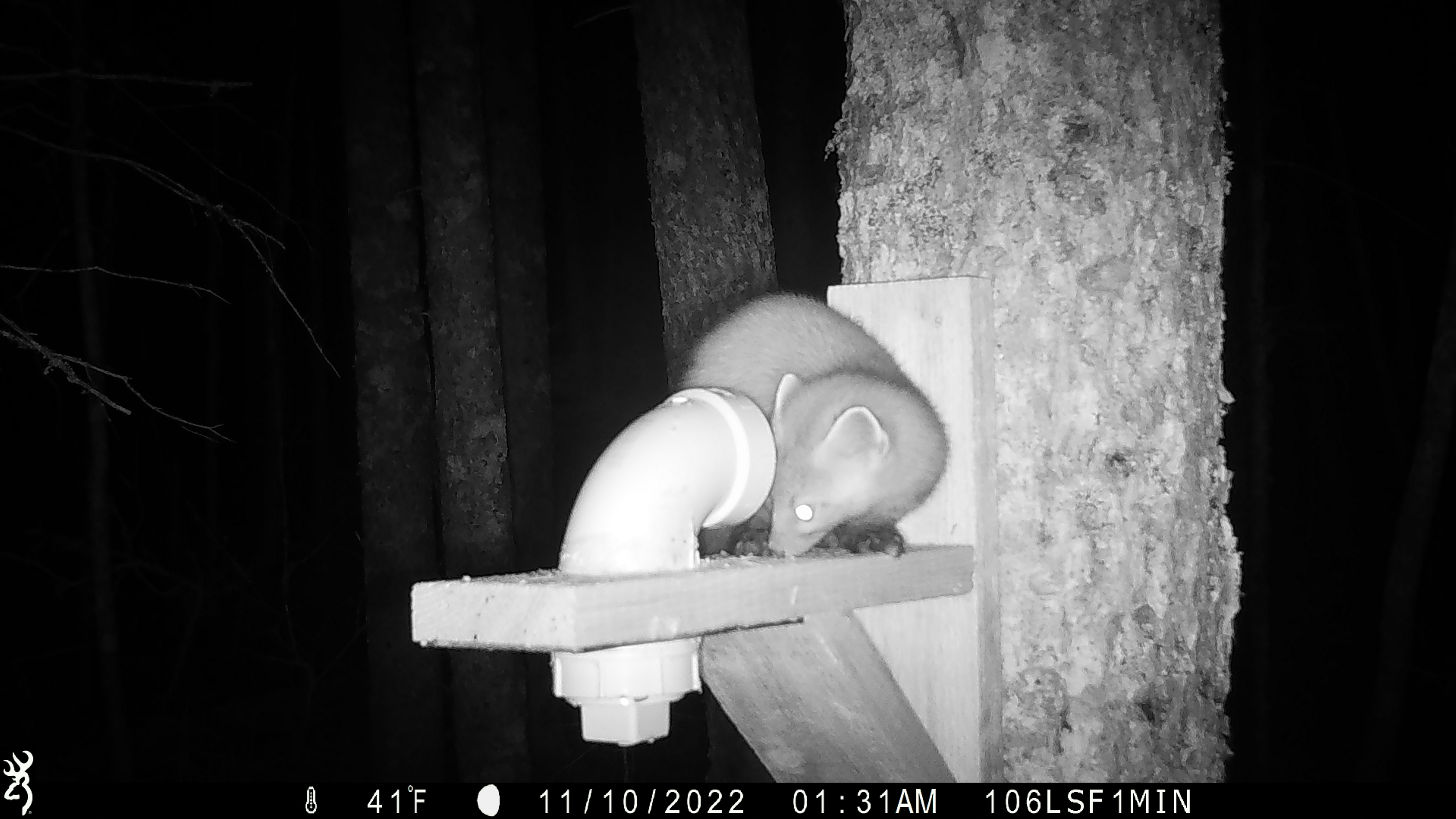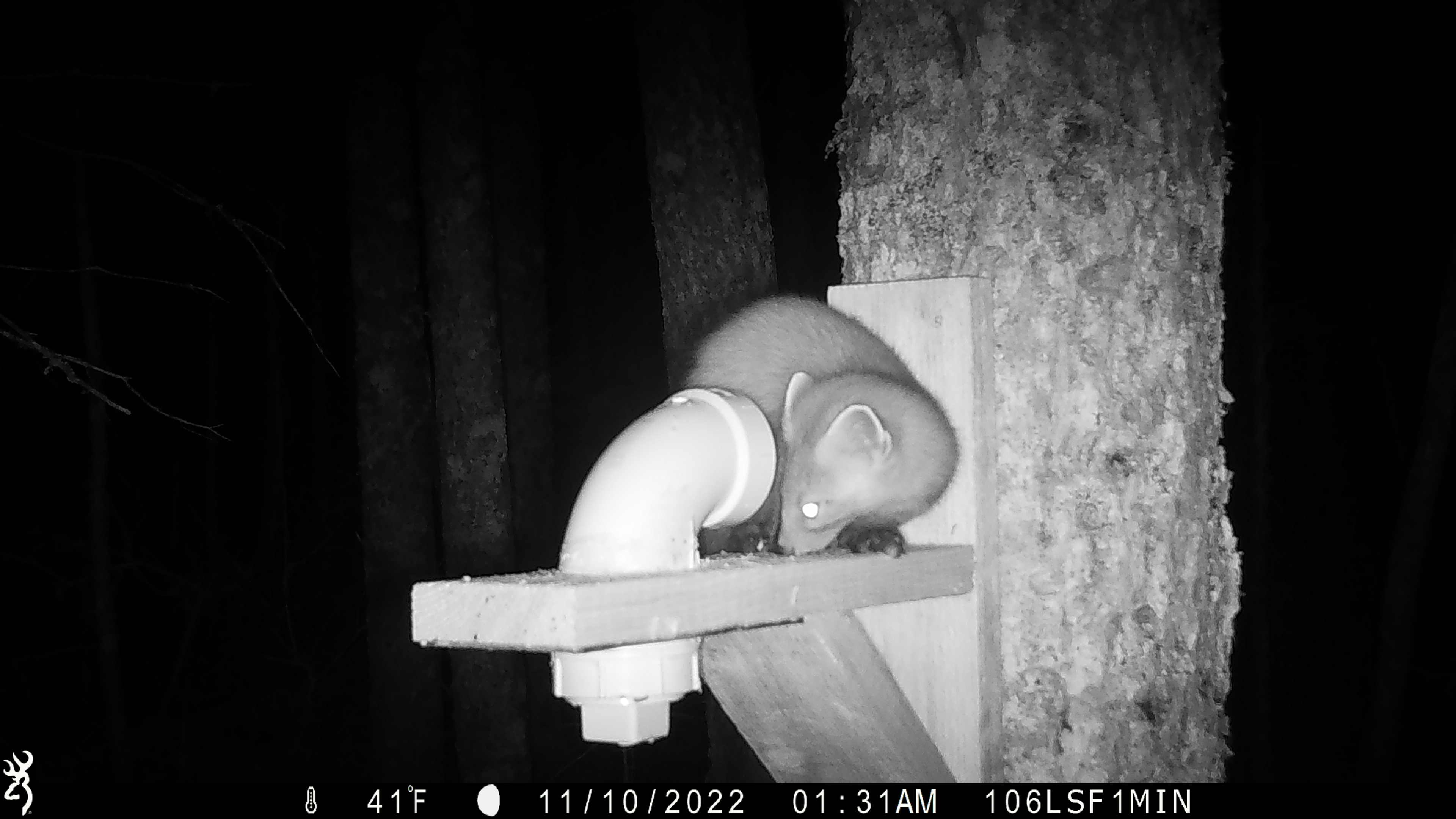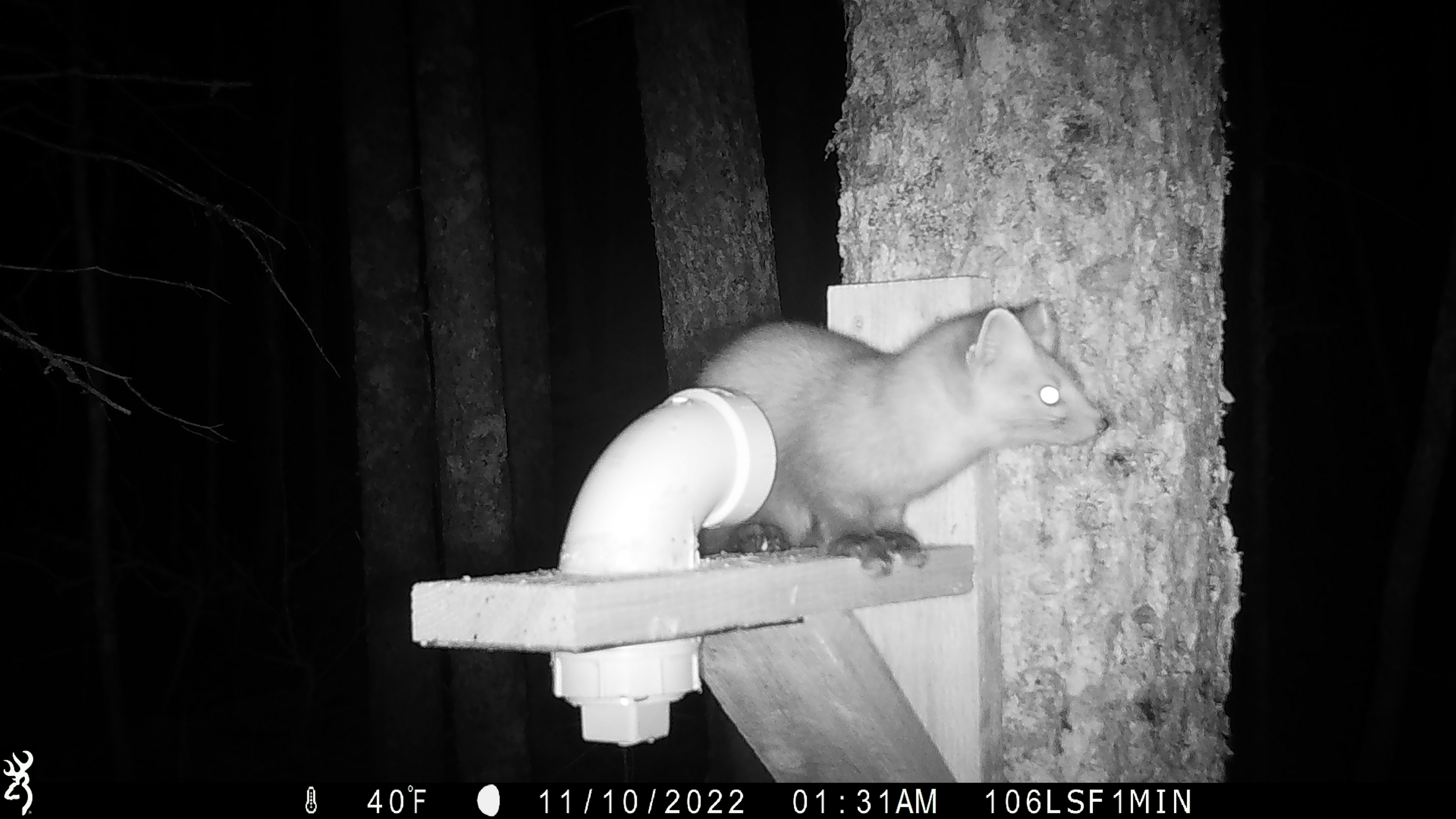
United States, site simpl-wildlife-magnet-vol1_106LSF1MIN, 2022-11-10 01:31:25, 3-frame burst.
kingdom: Animalia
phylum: Chordata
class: Mammalia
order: Carnivora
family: Mustelidae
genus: Martes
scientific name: Martes americana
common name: american marten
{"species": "american marten (Martes americana)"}